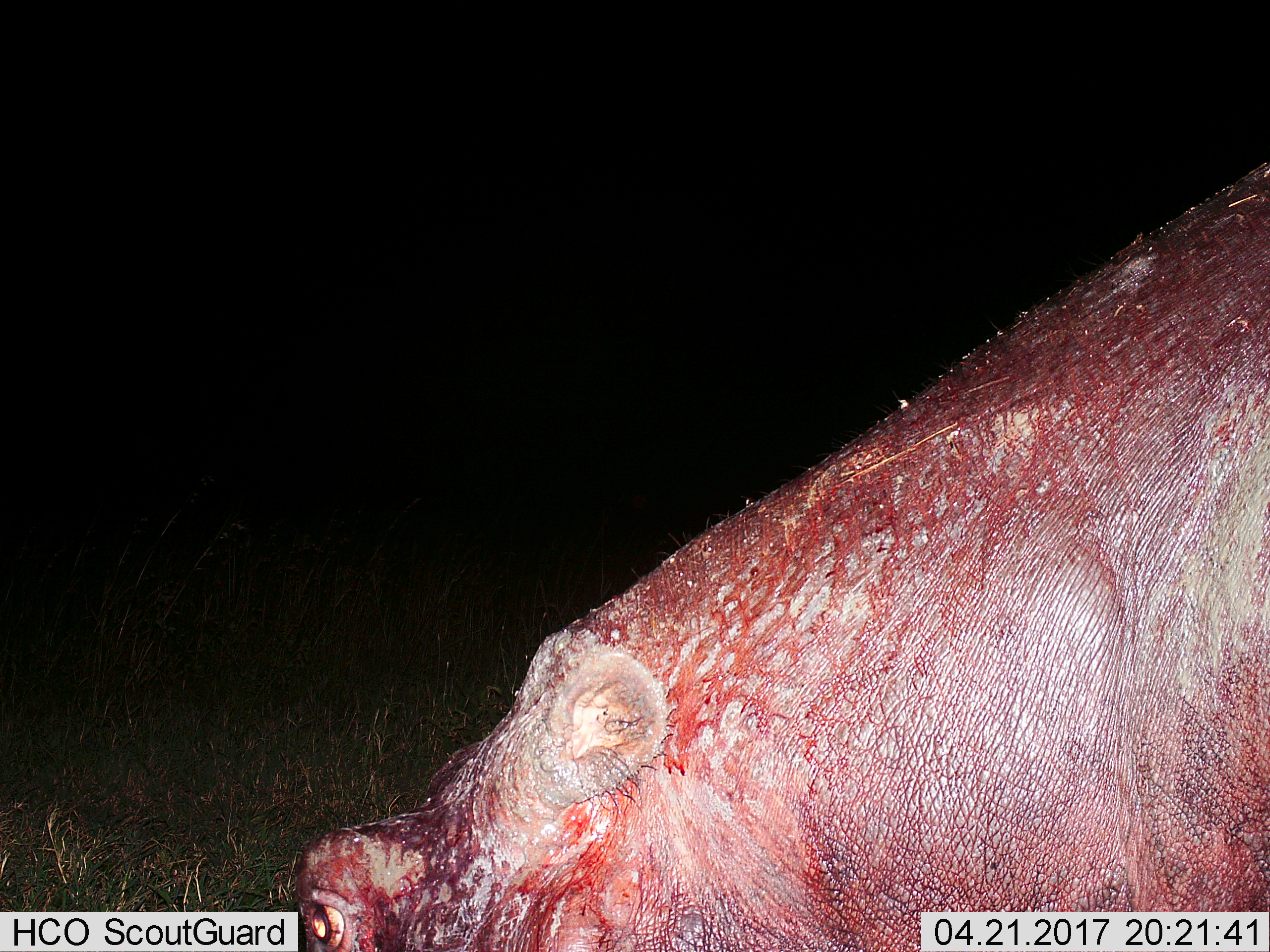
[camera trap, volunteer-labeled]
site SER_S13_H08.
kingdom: Animalia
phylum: Chordata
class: Mammalia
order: Artiodactyla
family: Hippopotamidae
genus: Hippopotamus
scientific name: Hippopotamus amphibius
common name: hippopotamus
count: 1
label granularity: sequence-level